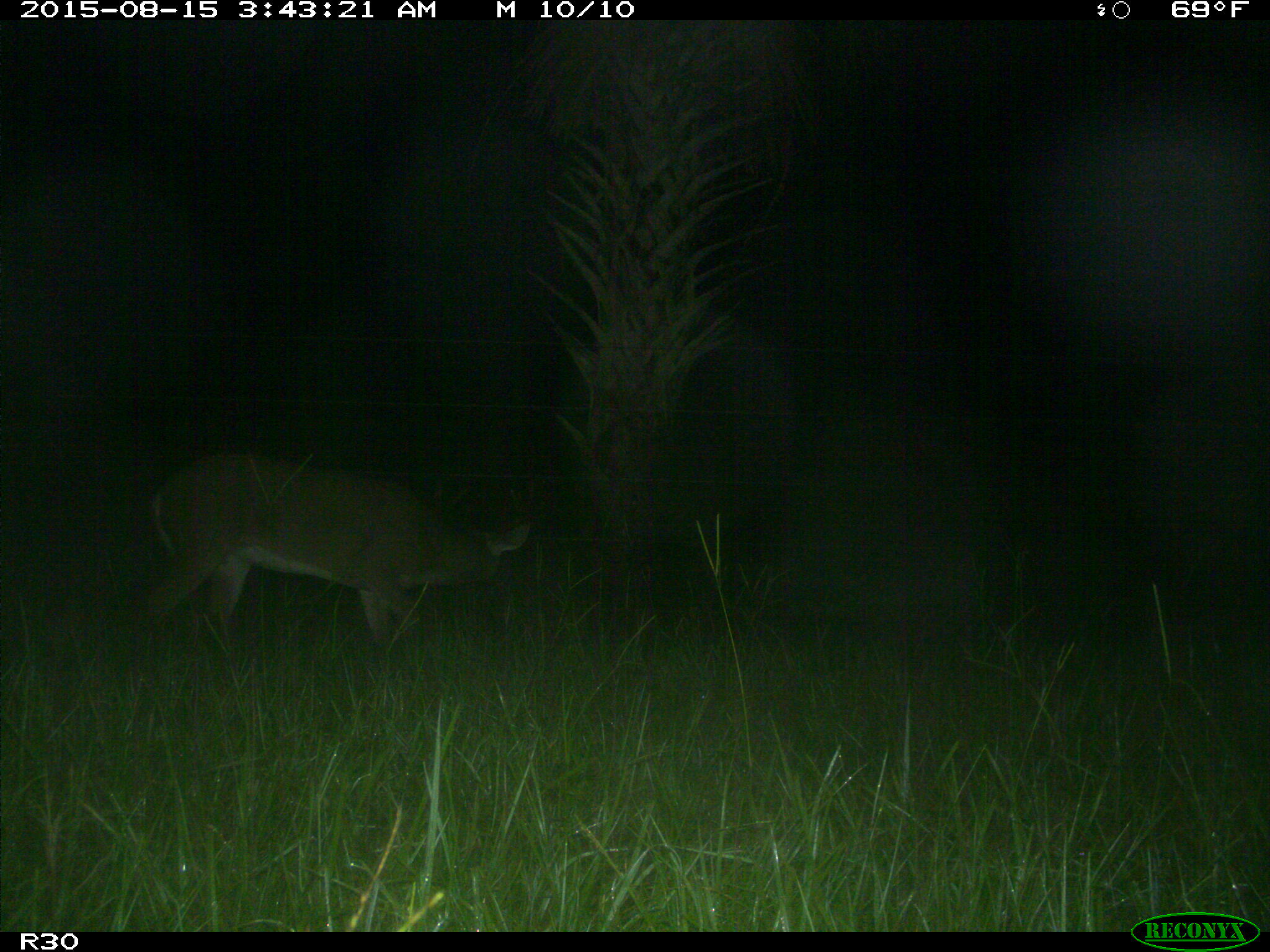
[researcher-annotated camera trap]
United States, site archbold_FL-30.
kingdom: Animalia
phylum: Chordata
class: Mammalia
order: Artiodactyla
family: Cervidae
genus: Odocoileus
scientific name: Odocoileus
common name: deer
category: unidentified deer